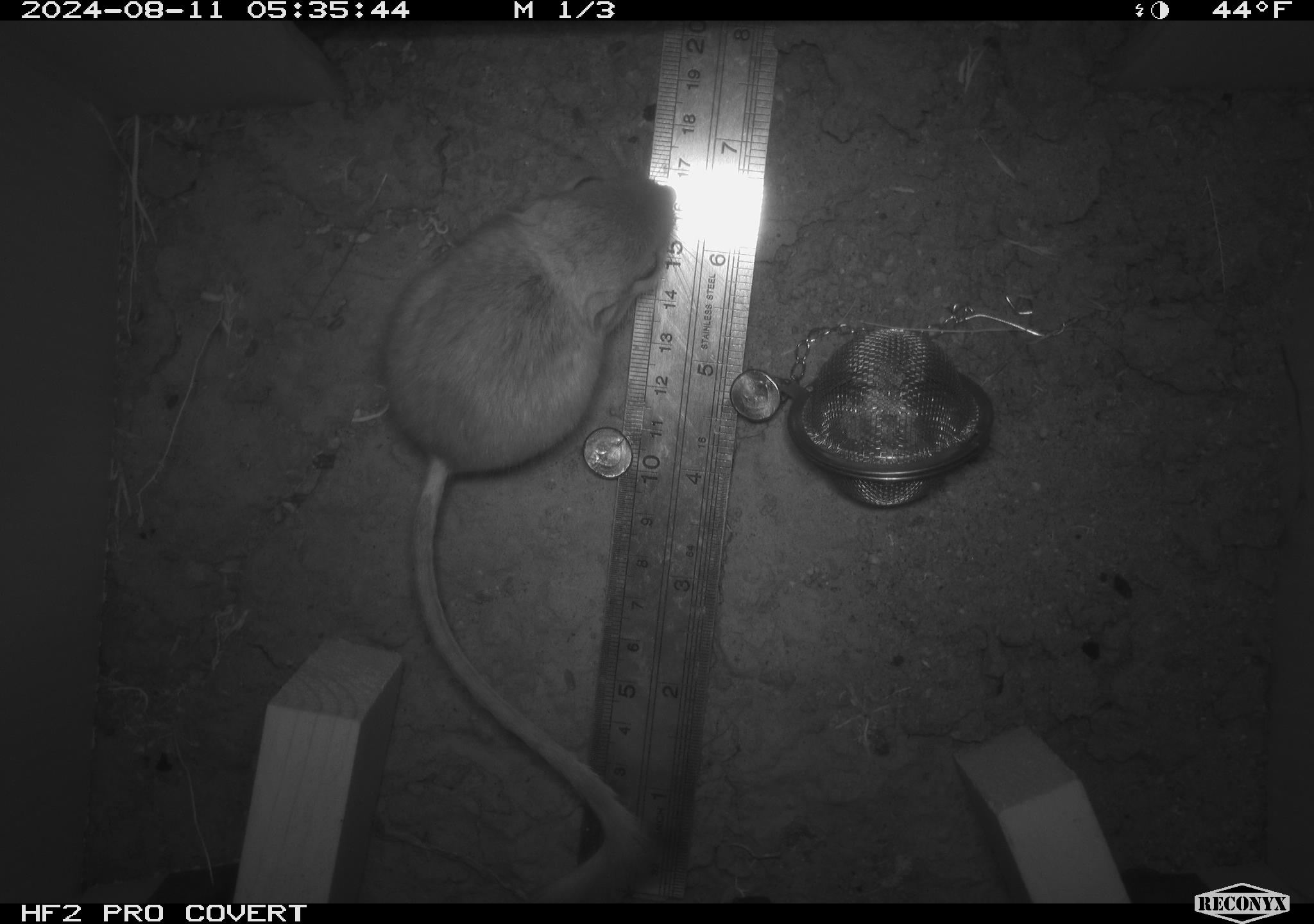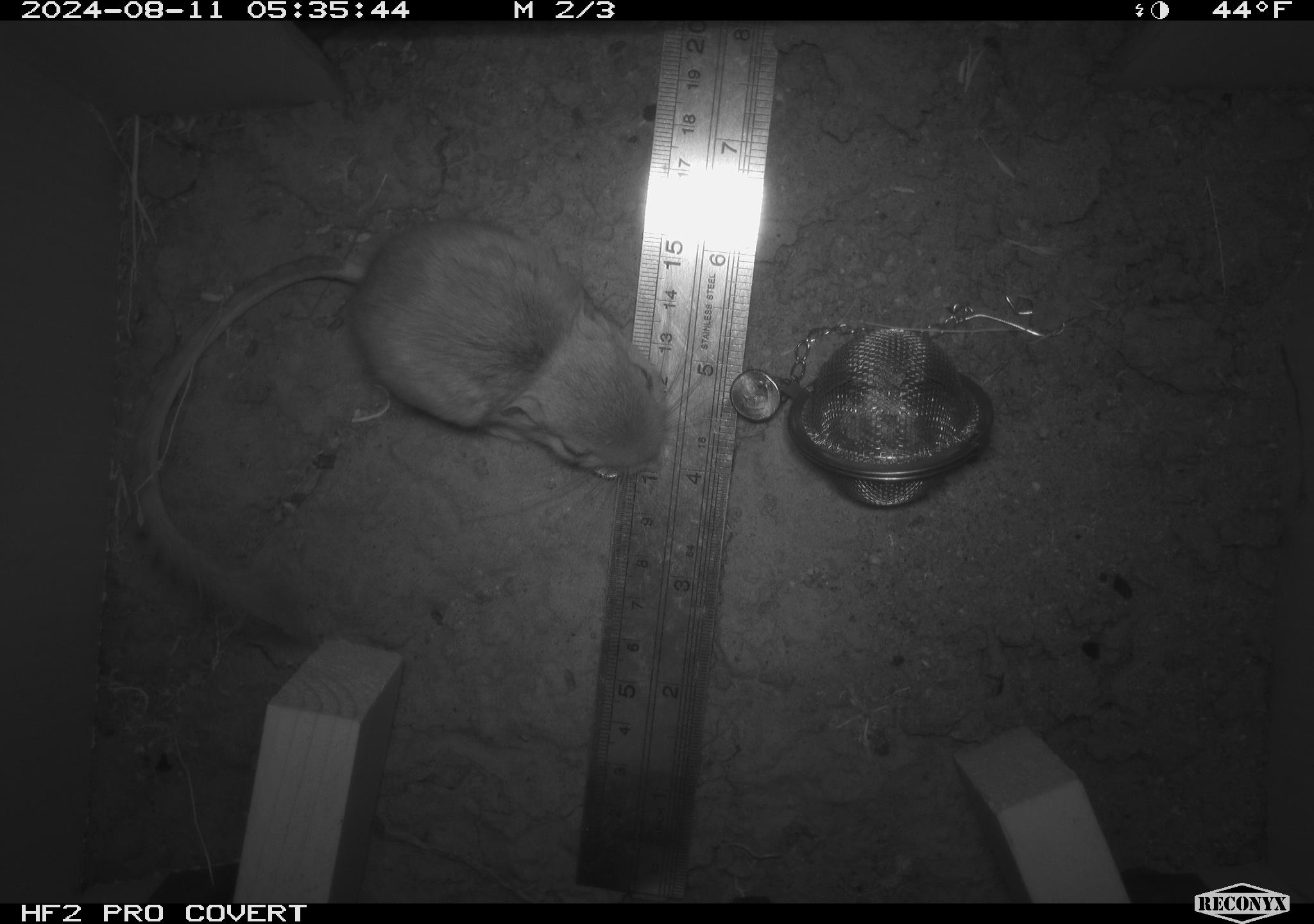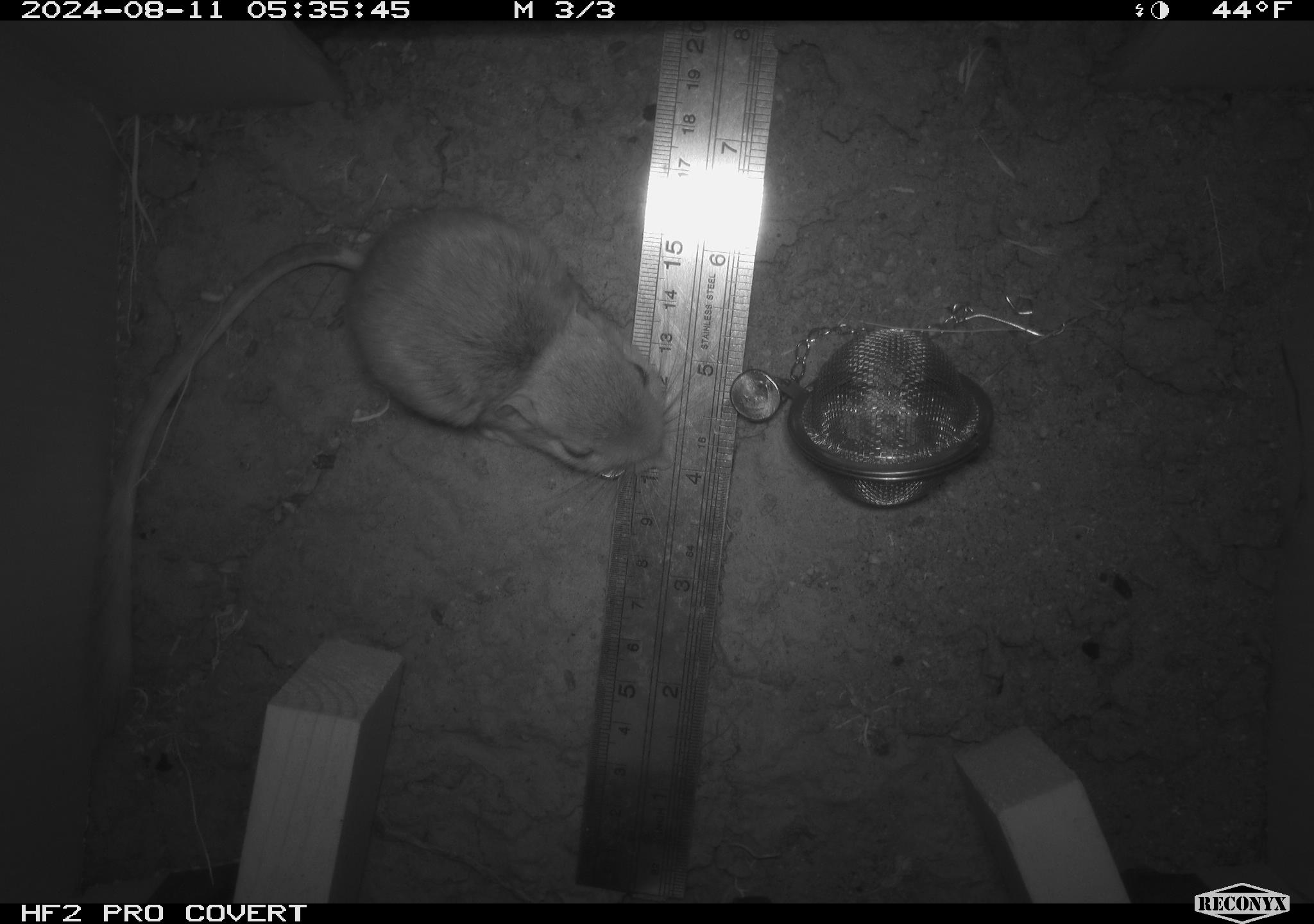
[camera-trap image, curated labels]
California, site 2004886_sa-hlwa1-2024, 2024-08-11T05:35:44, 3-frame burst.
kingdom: Animalia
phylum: Chordata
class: Mammalia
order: Rodentia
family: Heteromyidae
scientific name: Heteromyidae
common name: kangaroo rats and pocket mice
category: heteromyidae family